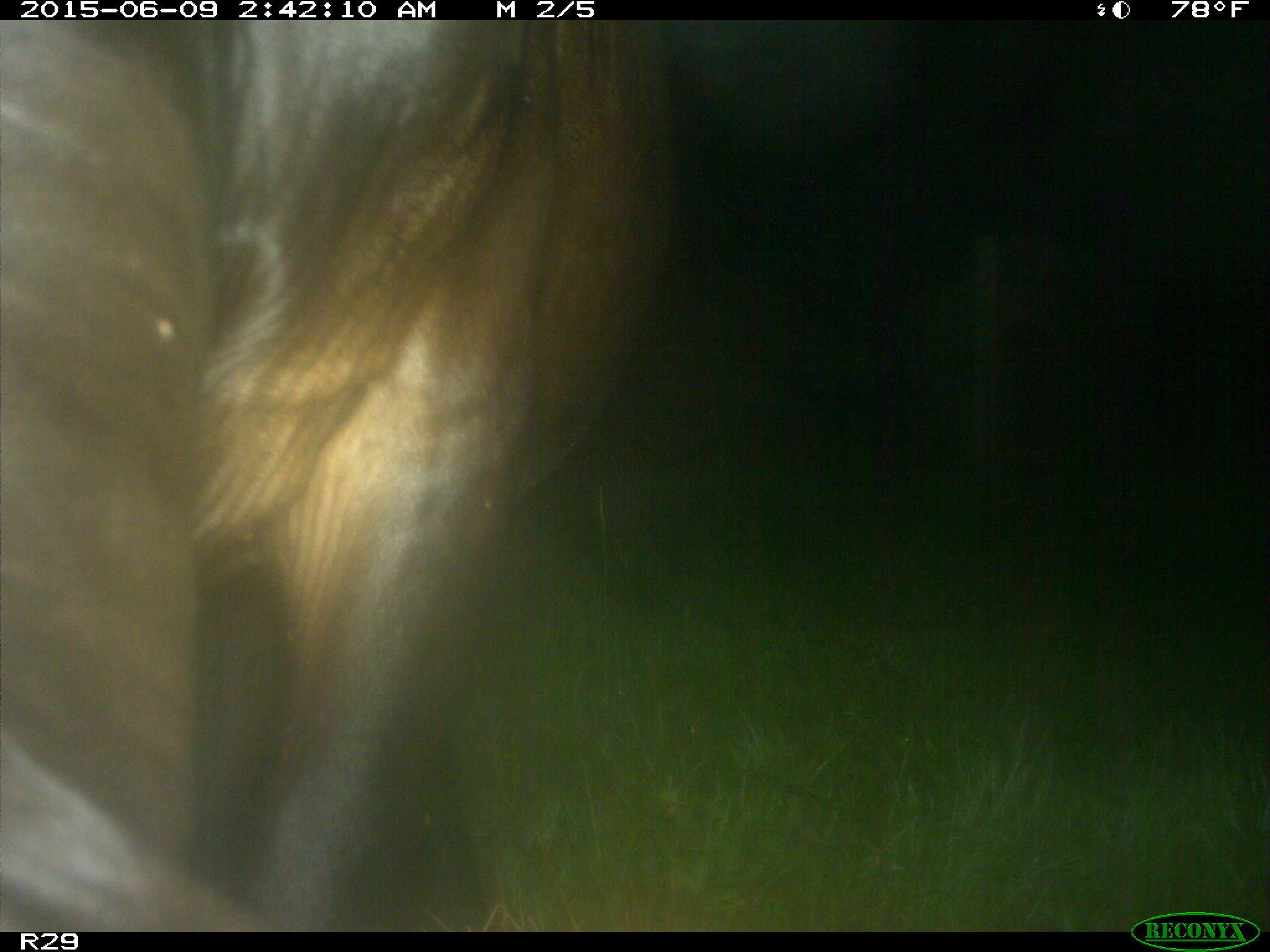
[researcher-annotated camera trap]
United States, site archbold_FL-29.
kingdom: Animalia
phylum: Chordata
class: Mammalia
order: Artiodactyla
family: Bovidae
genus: Bos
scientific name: Bos taurus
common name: domestic cow